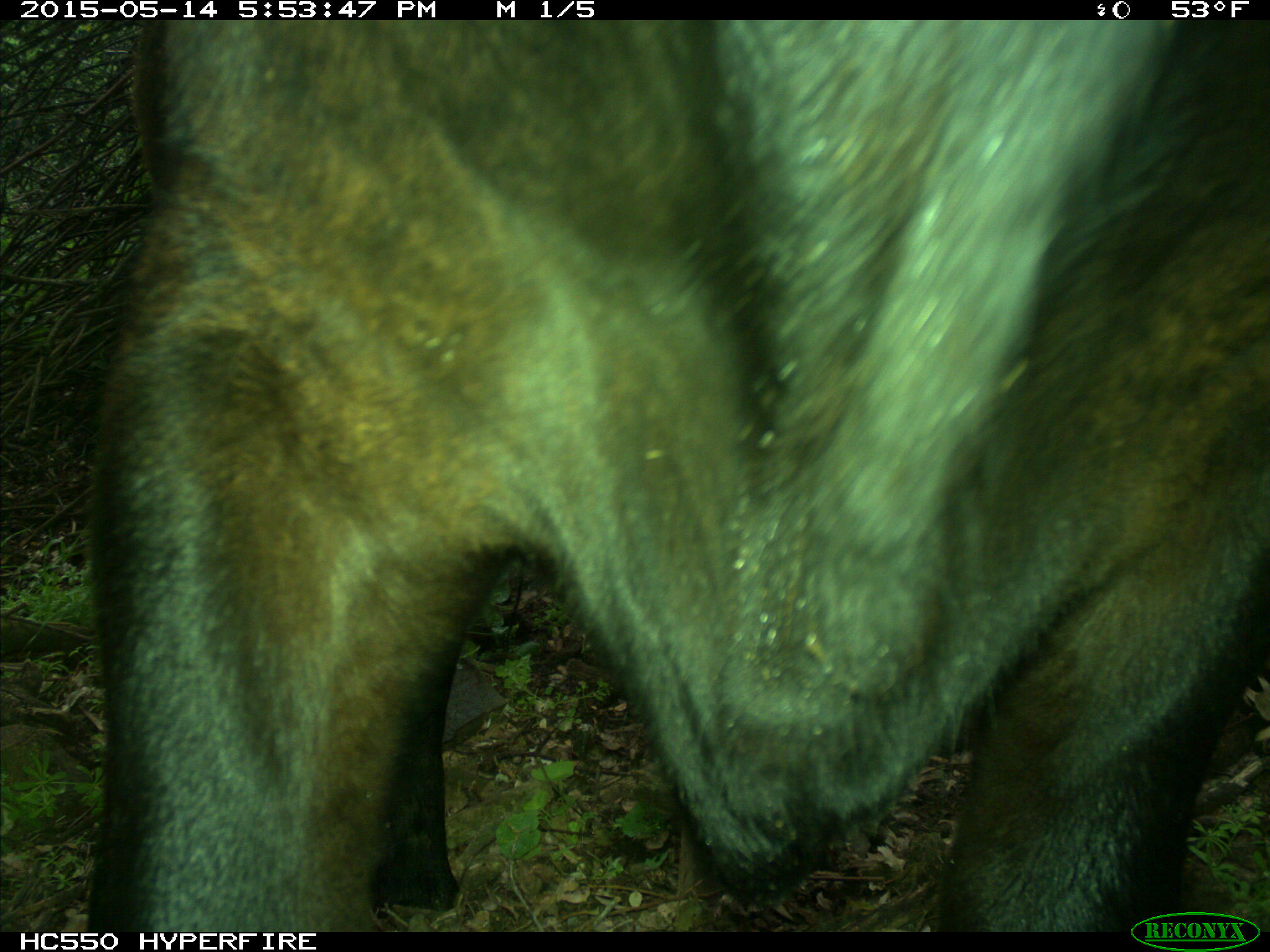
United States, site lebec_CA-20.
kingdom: Animalia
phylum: Chordata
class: Mammalia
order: Artiodactyla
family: Bovidae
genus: Bos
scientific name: Bos taurus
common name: domestic cow